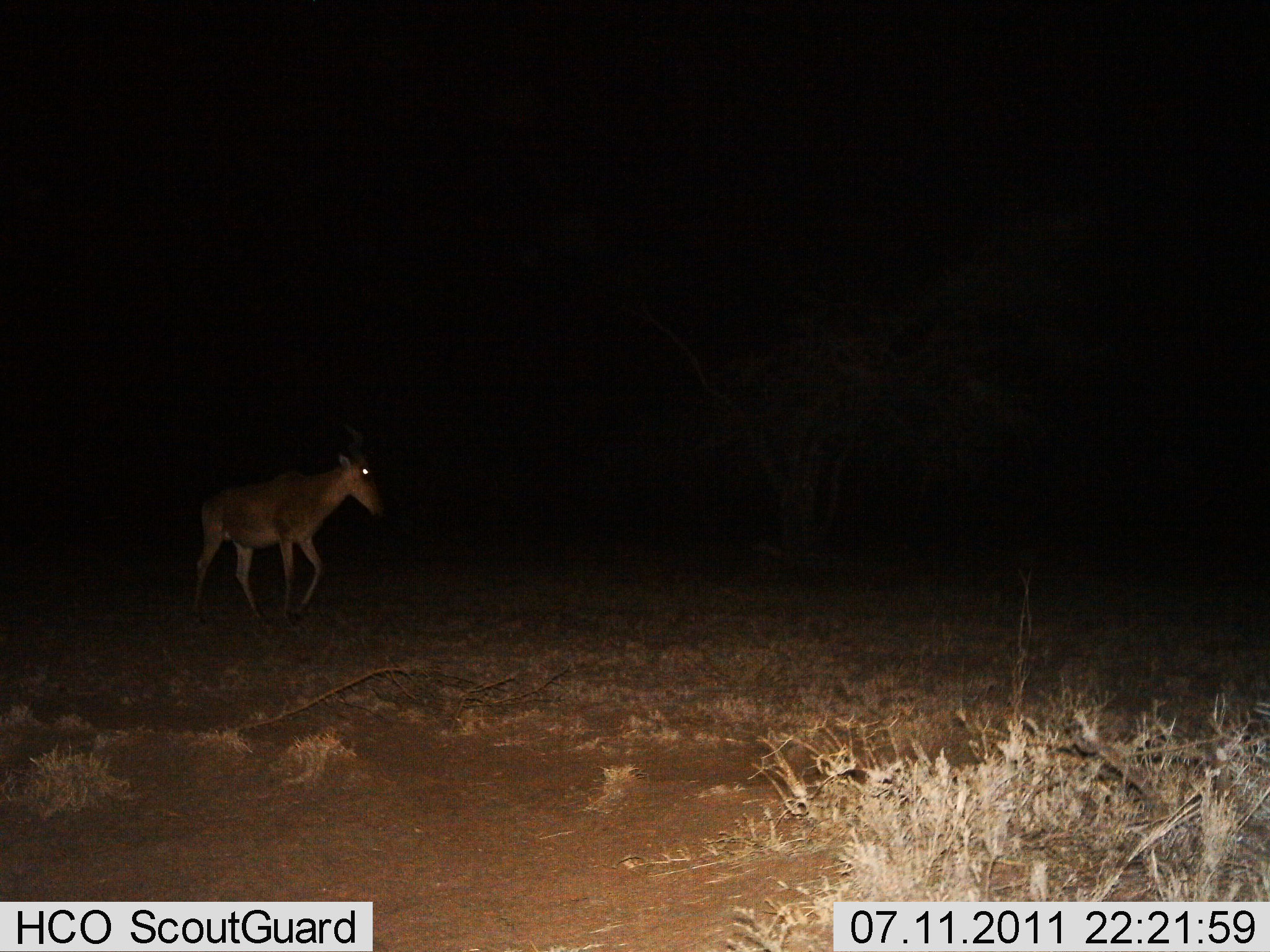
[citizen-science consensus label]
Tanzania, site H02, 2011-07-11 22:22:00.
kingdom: Animalia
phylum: Chordata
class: Mammalia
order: Artiodactyla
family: Bovidae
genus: Alcelaphus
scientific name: Alcelaphus buselaphus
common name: hartebeest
Hartebeest (Alcelaphus buselaphus), count 1. Behavior (volunteer vote fractions): standing 20%, resting 0%, moving 80%, interacting 0%. Young present (vote fraction): 0%. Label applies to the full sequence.